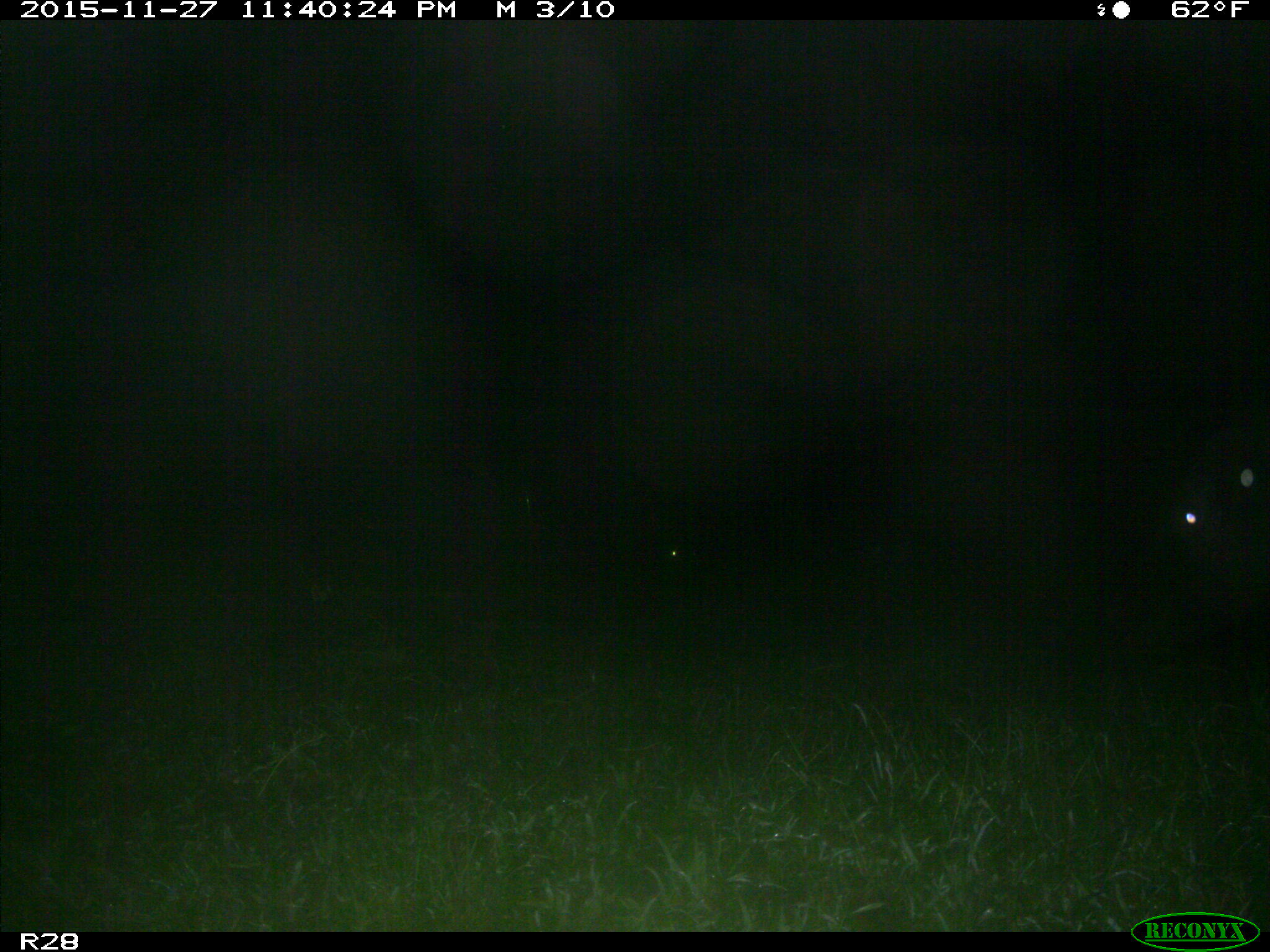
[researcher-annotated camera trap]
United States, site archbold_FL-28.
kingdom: Animalia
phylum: Chordata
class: Mammalia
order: Artiodactyla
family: Suidae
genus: Sus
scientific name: Sus scrofa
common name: wild boar